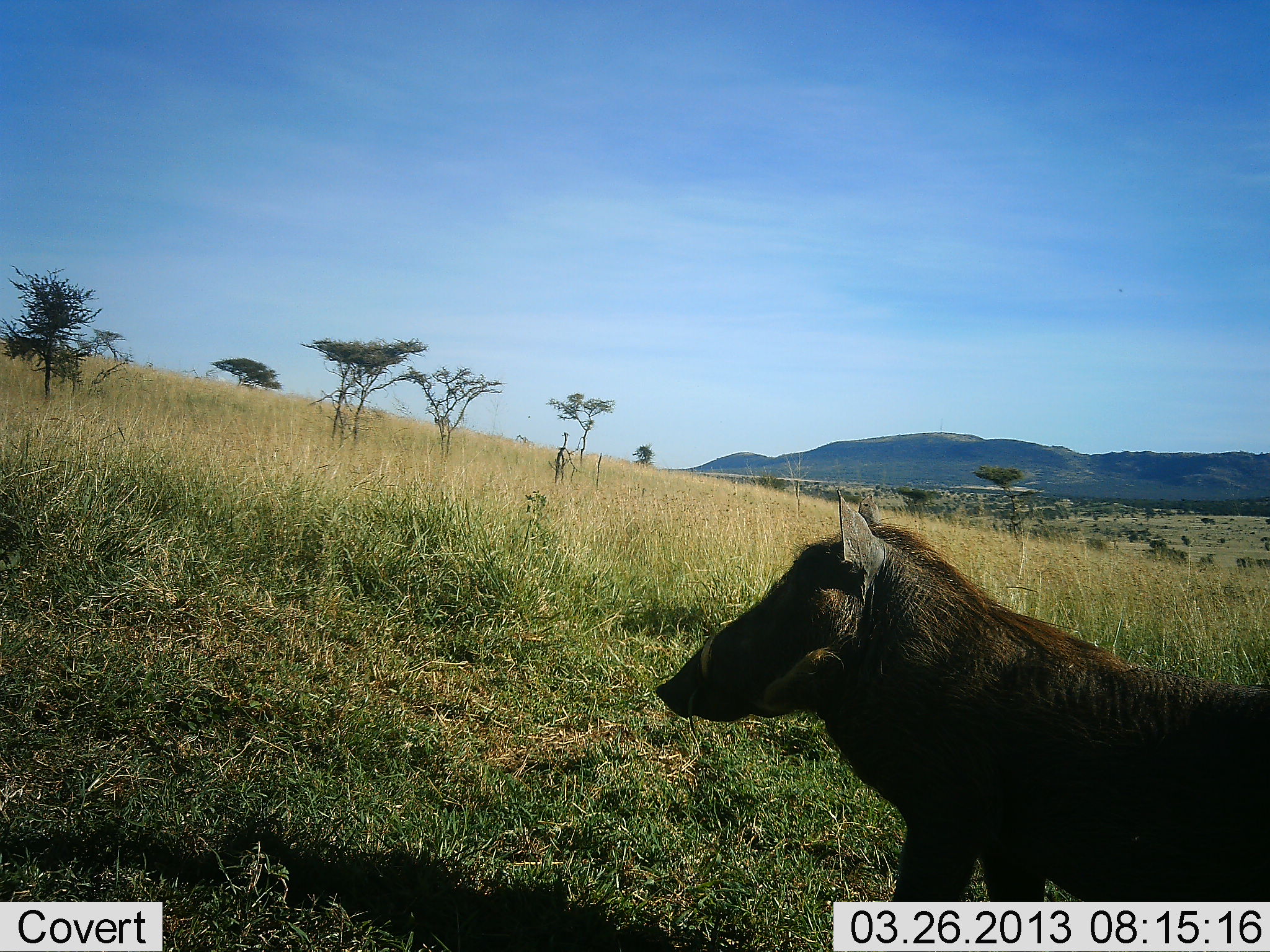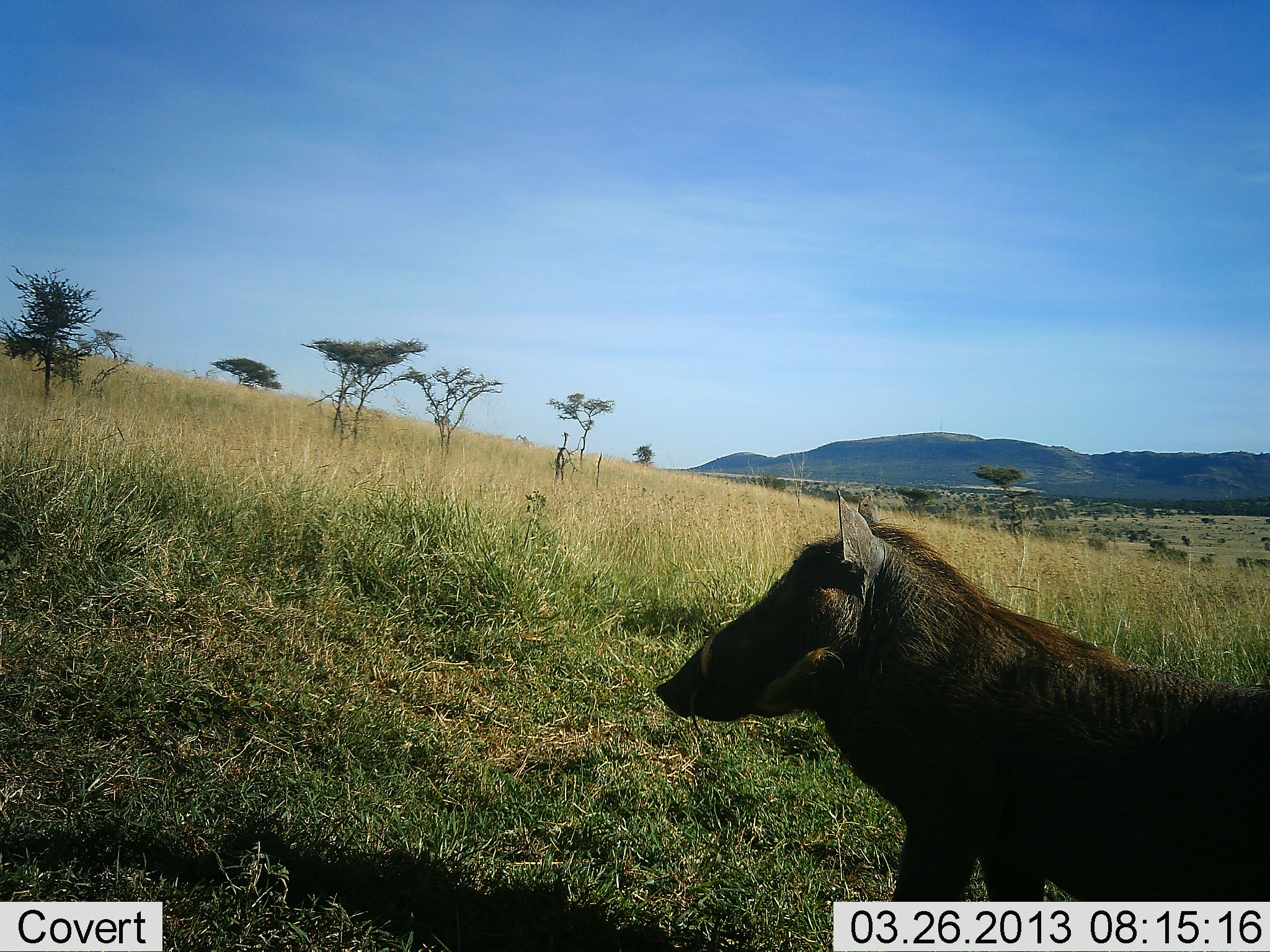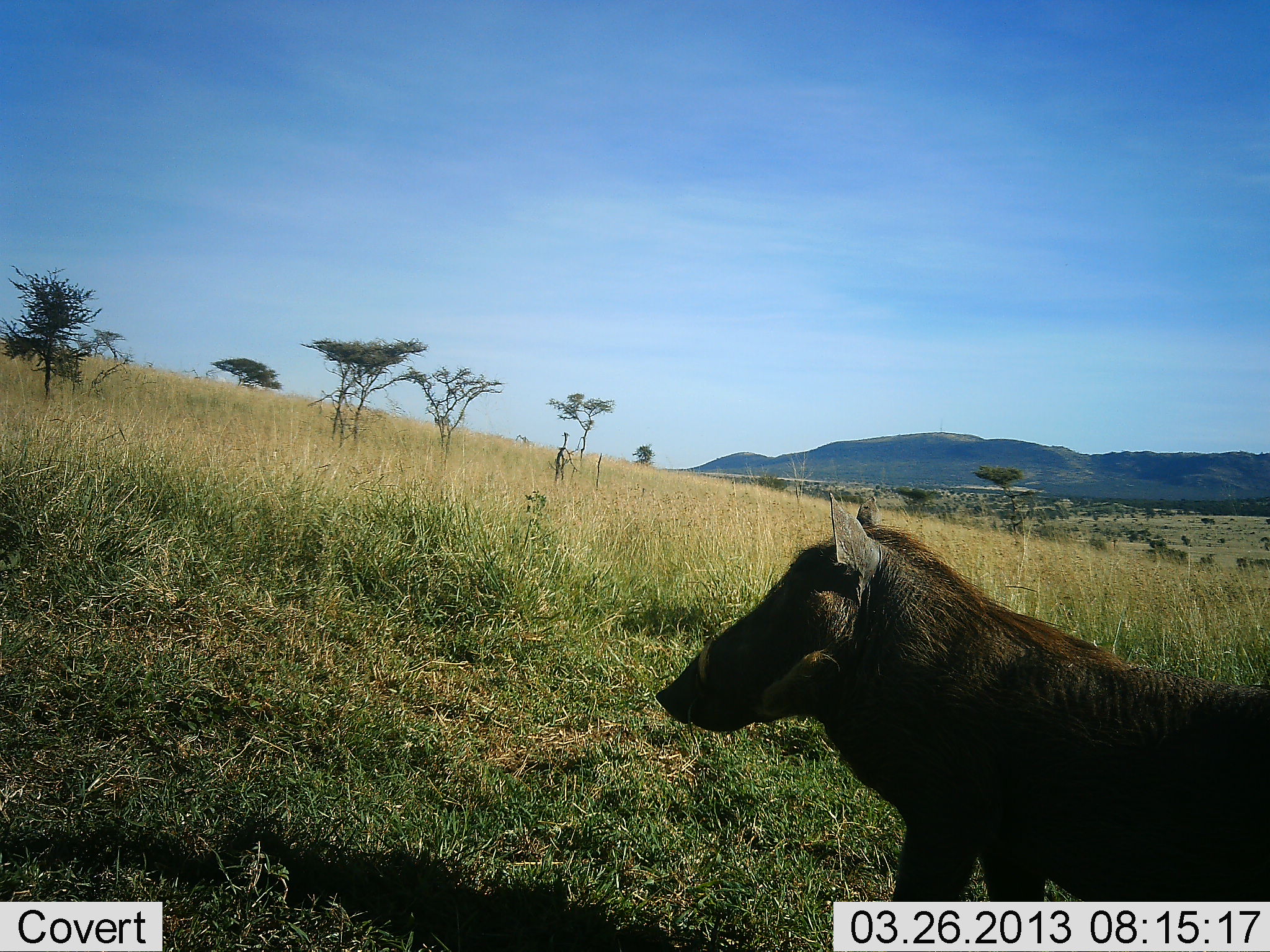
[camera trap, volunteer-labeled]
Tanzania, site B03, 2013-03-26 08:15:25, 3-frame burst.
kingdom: Animalia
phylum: Chordata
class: Mammalia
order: Artiodactyla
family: Suidae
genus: Phacochoerus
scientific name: Phacochoerus africanus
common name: warthog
Warthog (Phacochoerus africanus), count 1. Behavior (volunteer vote fractions): standing 96%, resting 4%, moving 0%, interacting 0%. Young present (vote fraction): 0%. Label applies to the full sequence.